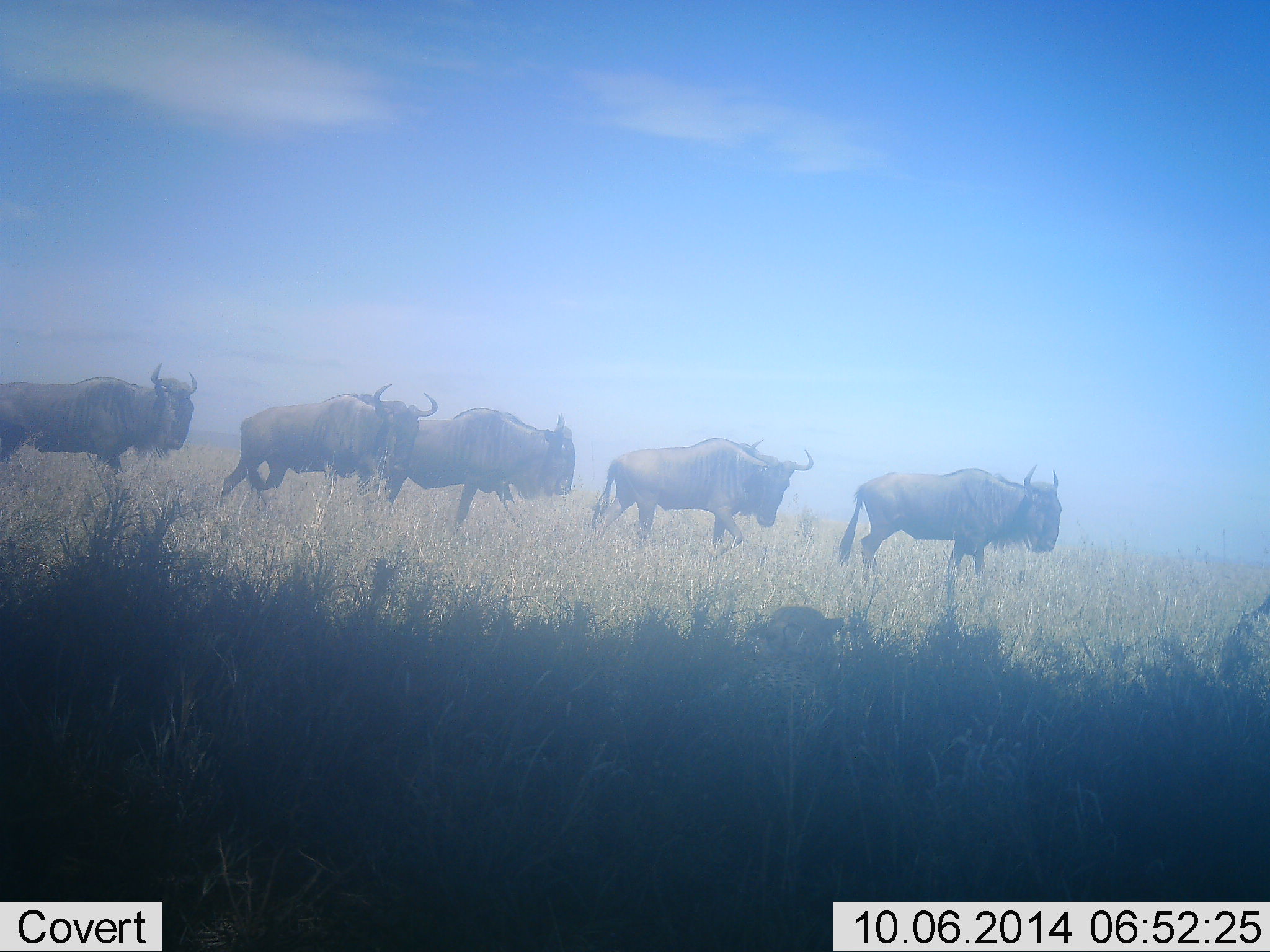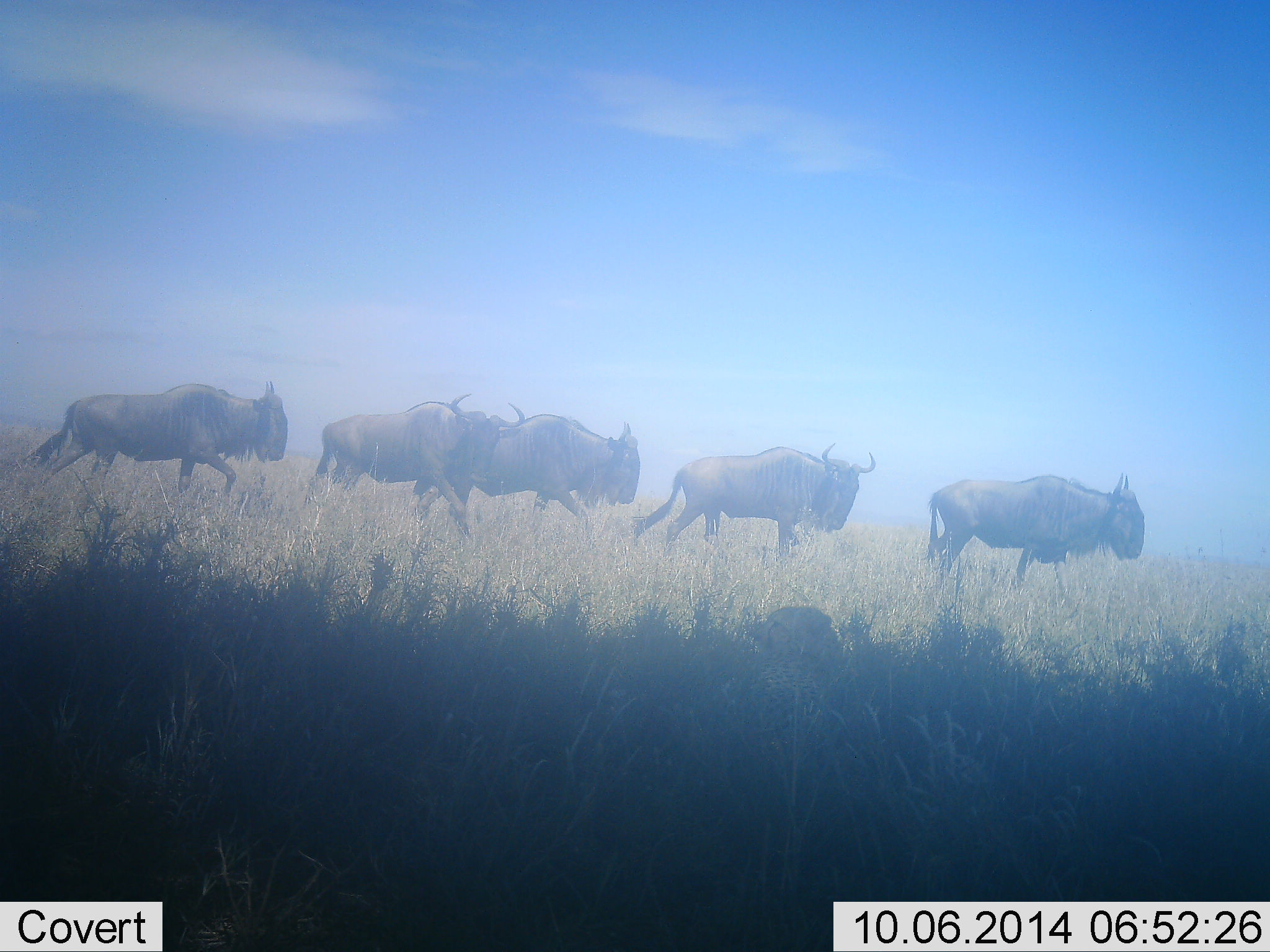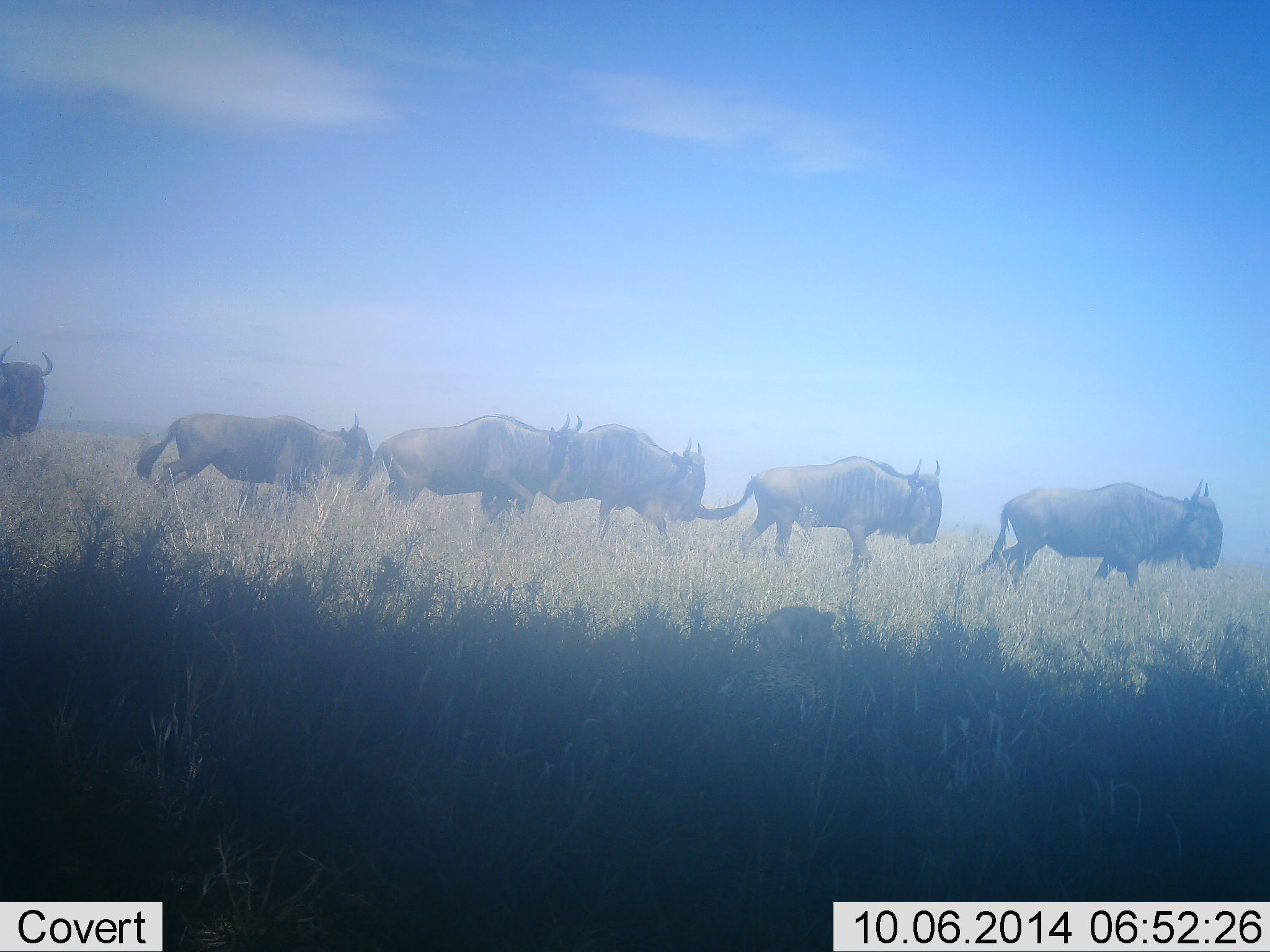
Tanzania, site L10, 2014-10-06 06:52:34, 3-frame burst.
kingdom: Animalia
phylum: Chordata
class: Mammalia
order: Artiodactyla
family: Bovidae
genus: Connochaetes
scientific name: Connochaetes taurinus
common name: blue wildebeest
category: wildebeest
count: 6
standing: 0%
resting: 0%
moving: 100%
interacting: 0%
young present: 0%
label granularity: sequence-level